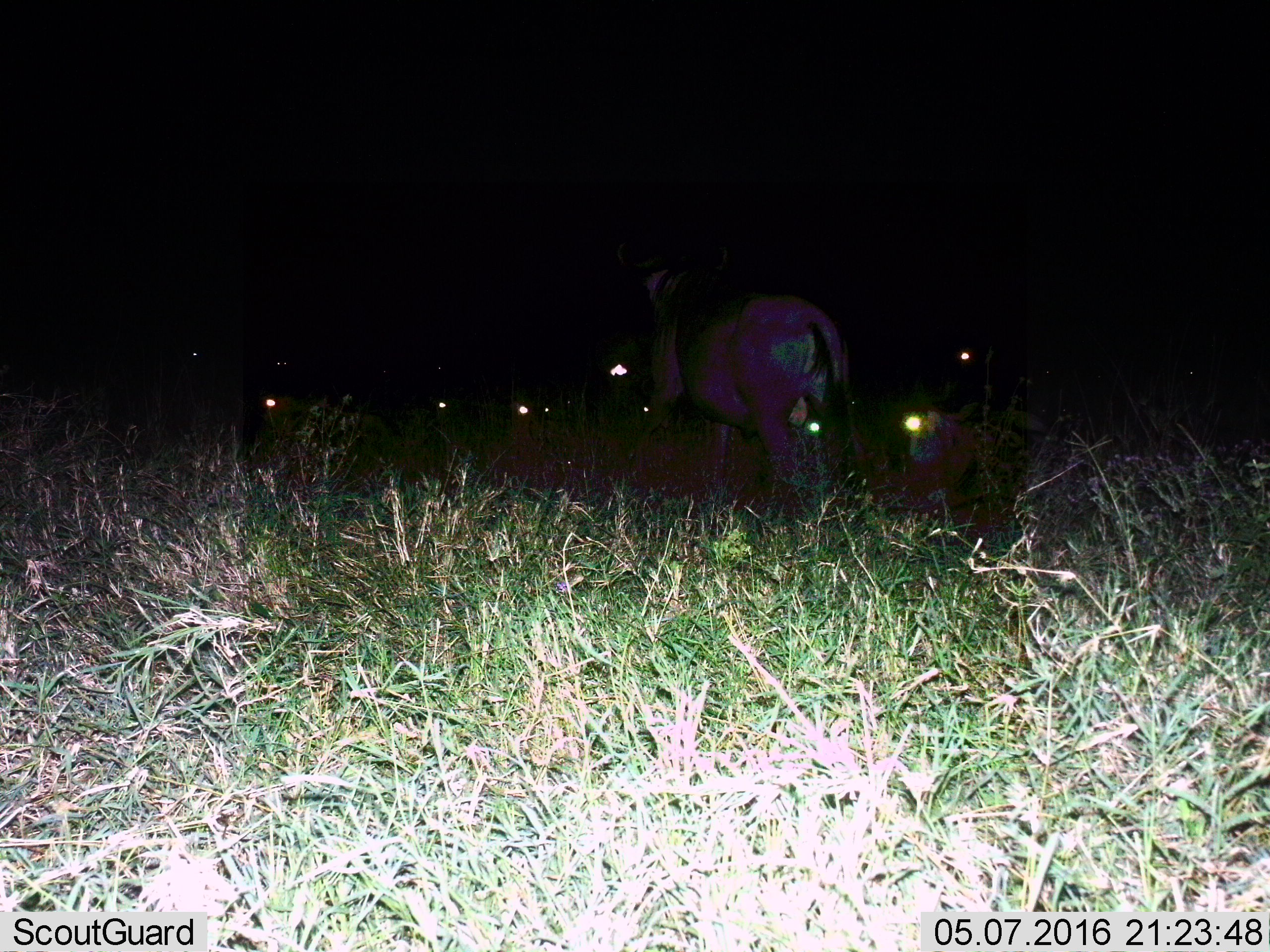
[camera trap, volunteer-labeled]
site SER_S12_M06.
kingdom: Animalia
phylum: Chordata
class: Mammalia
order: Artiodactyla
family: Bovidae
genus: Connochaetes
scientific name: Connochaetes taurinus taurinus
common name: blue wildebeest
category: wildebeestblue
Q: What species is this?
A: Wildebeestblue (blue wildebeest) (Connochaetes taurinus taurinus).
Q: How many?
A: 11-50.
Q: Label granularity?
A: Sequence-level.